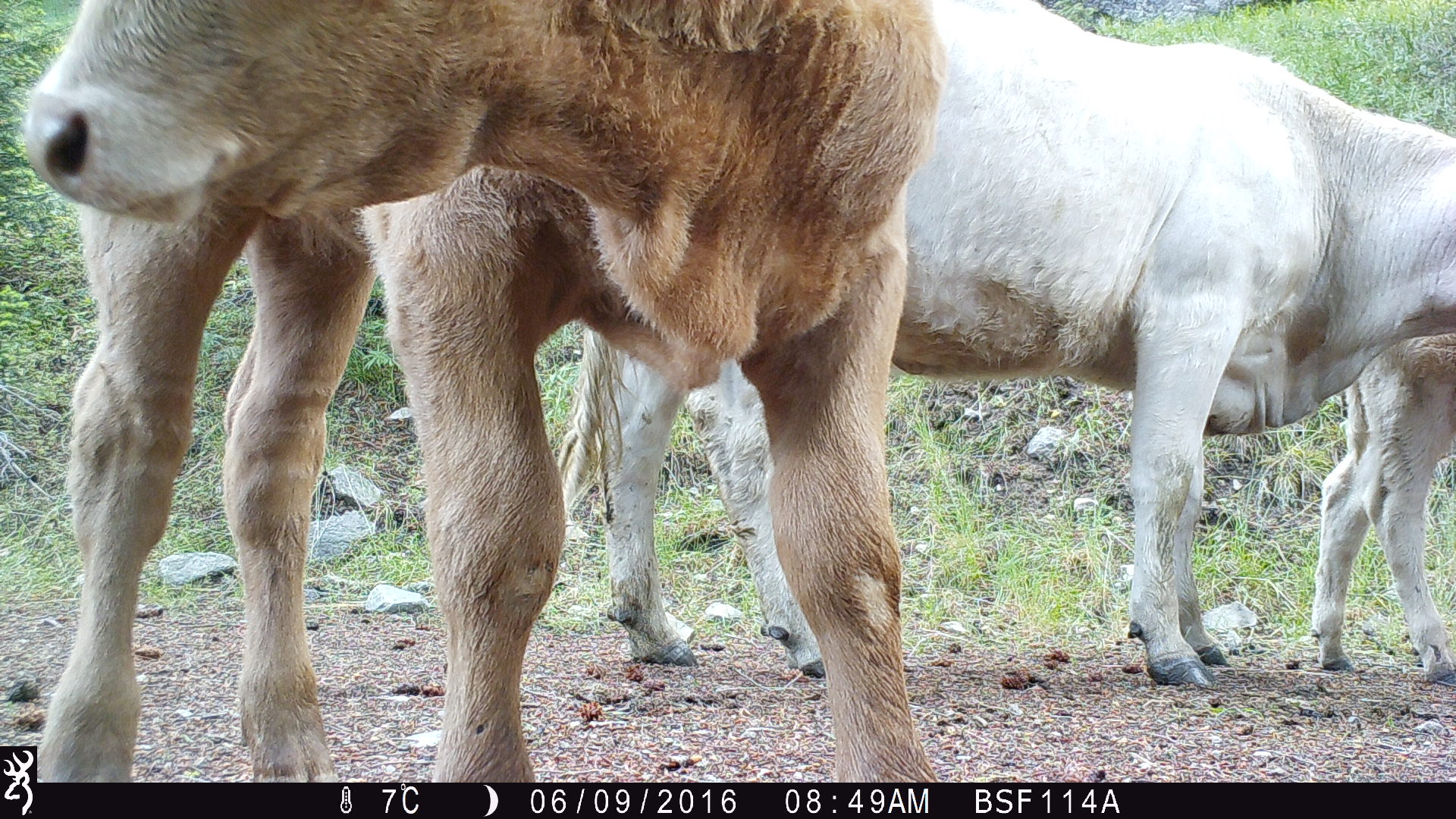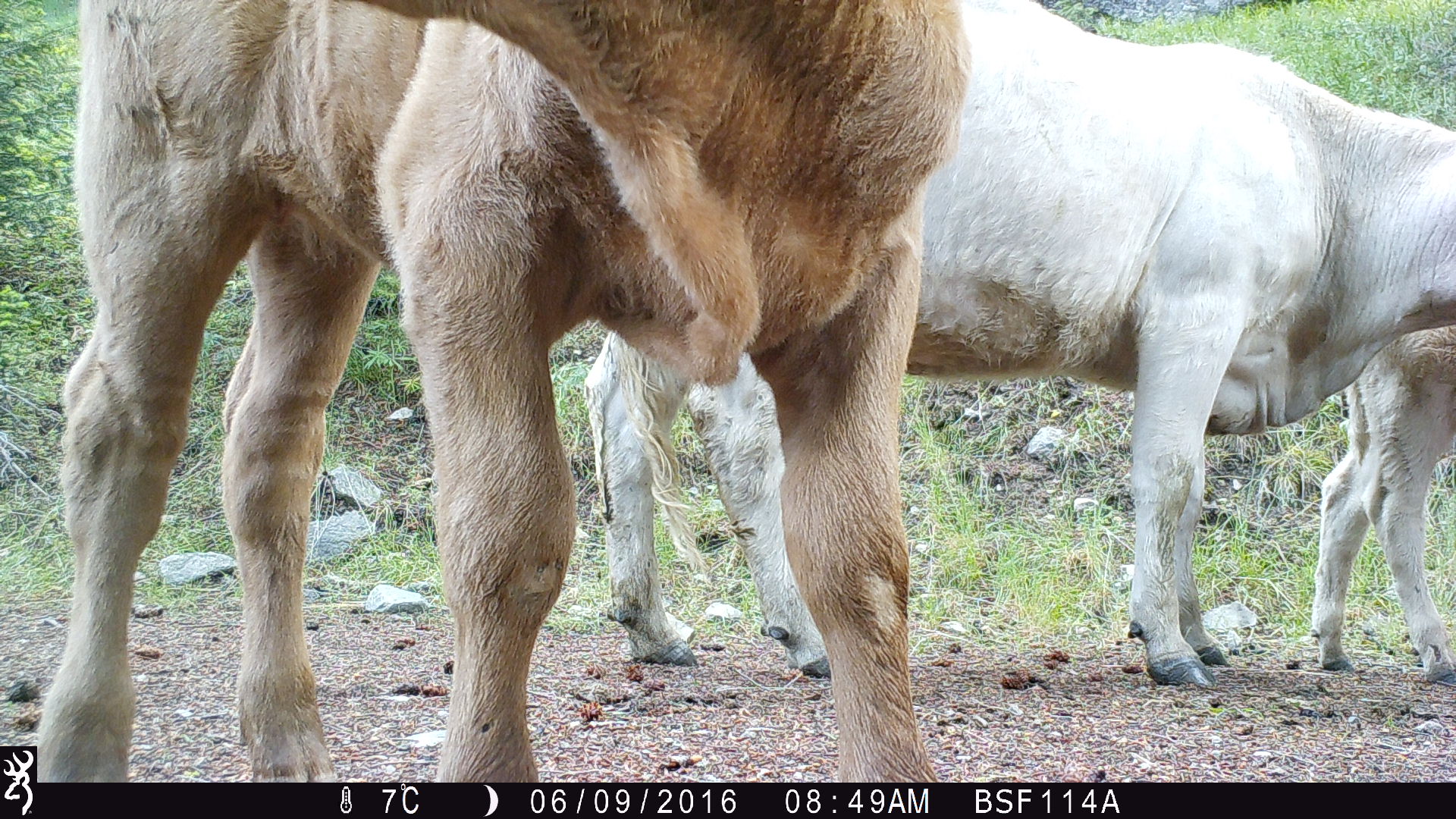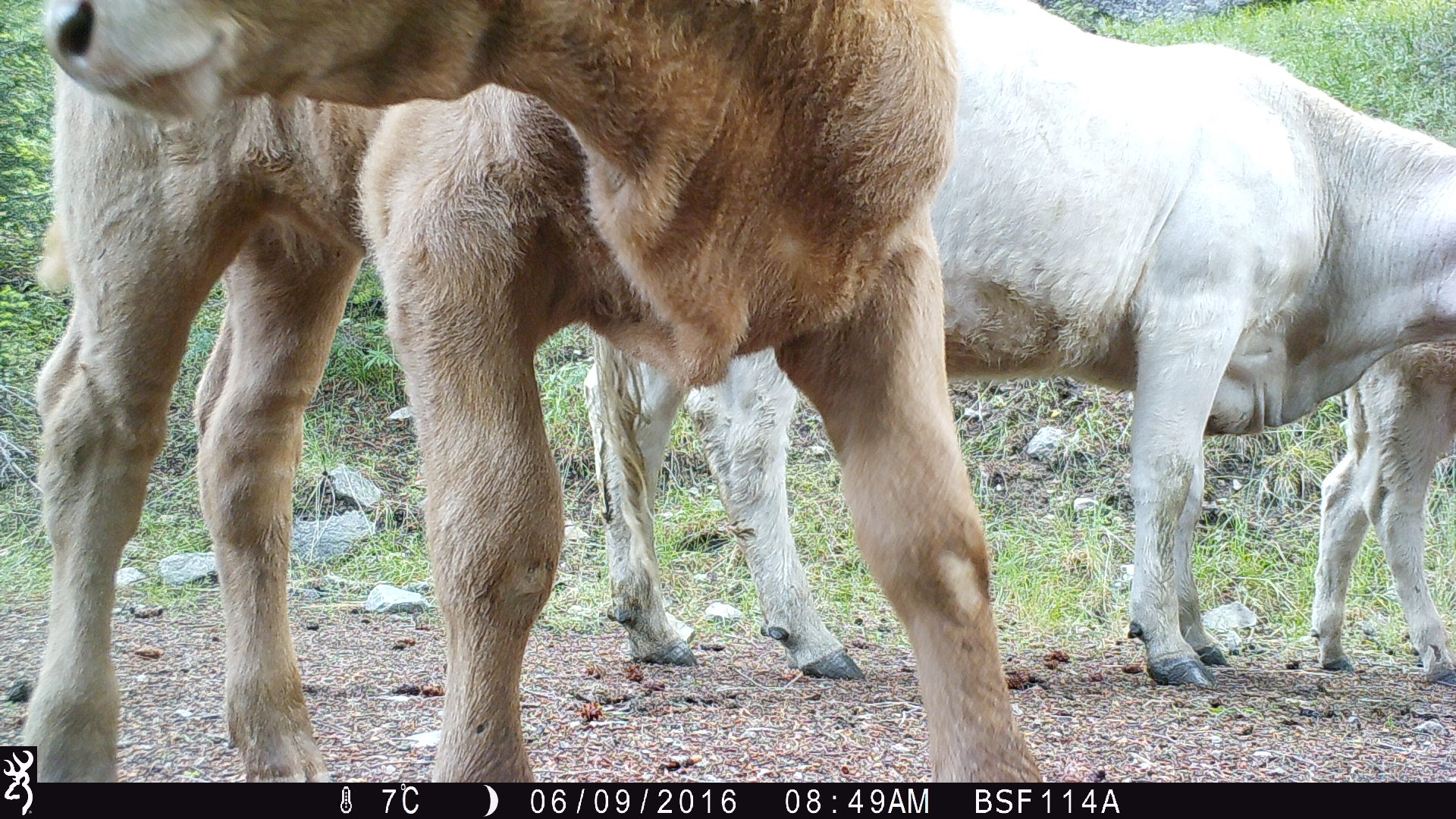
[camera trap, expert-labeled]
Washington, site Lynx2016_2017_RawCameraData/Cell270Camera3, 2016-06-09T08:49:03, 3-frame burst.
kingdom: Animalia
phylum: Chordata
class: Mammalia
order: Artiodactyla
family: Bovidae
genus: Bos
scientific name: Bos taurus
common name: domestic cattle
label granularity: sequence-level